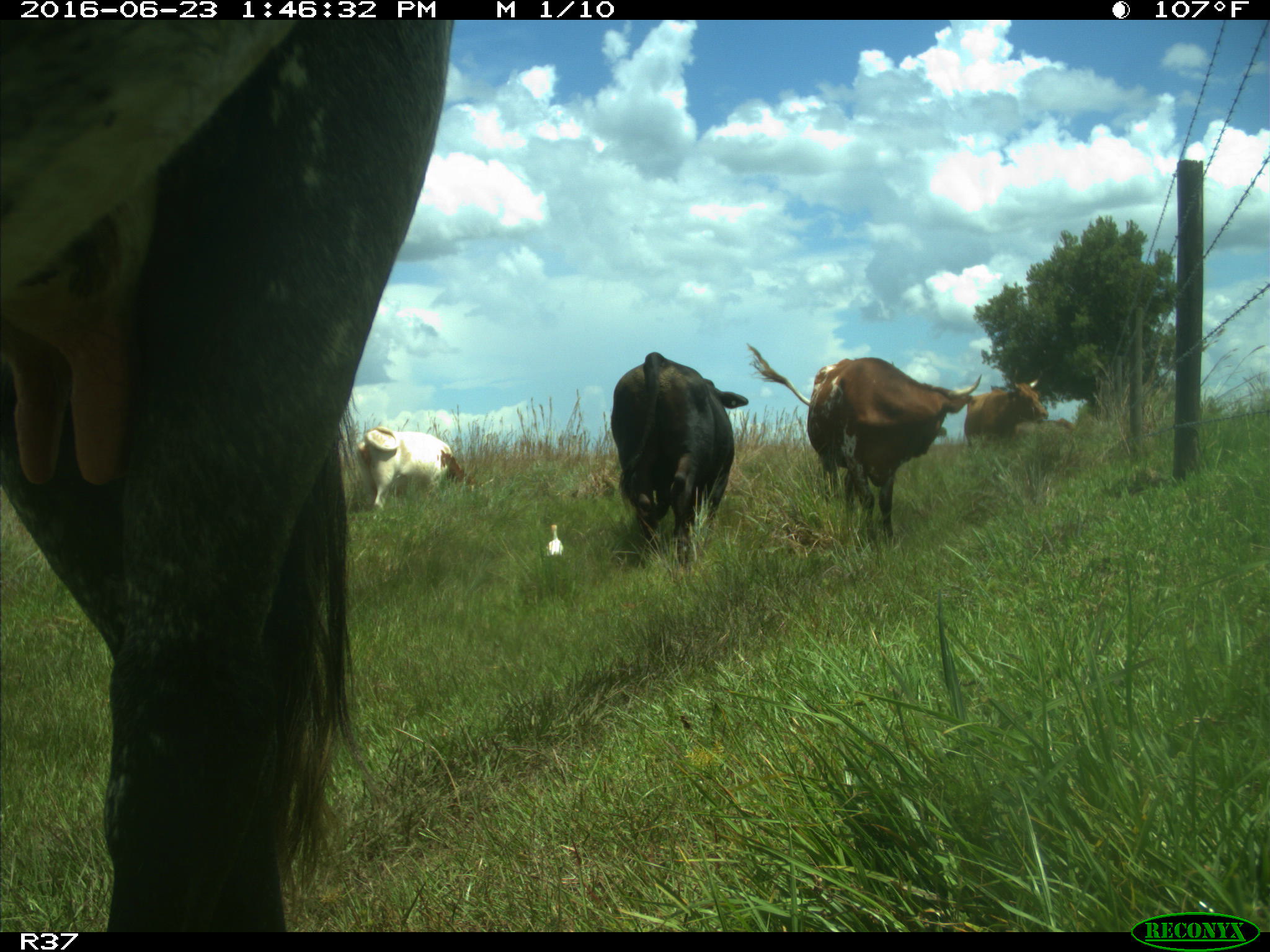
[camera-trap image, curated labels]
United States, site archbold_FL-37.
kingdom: Animalia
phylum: Chordata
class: Mammalia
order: Artiodactyla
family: Bovidae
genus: Bos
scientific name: Bos taurus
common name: domestic cow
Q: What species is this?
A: Bos taurus (domestic cow).